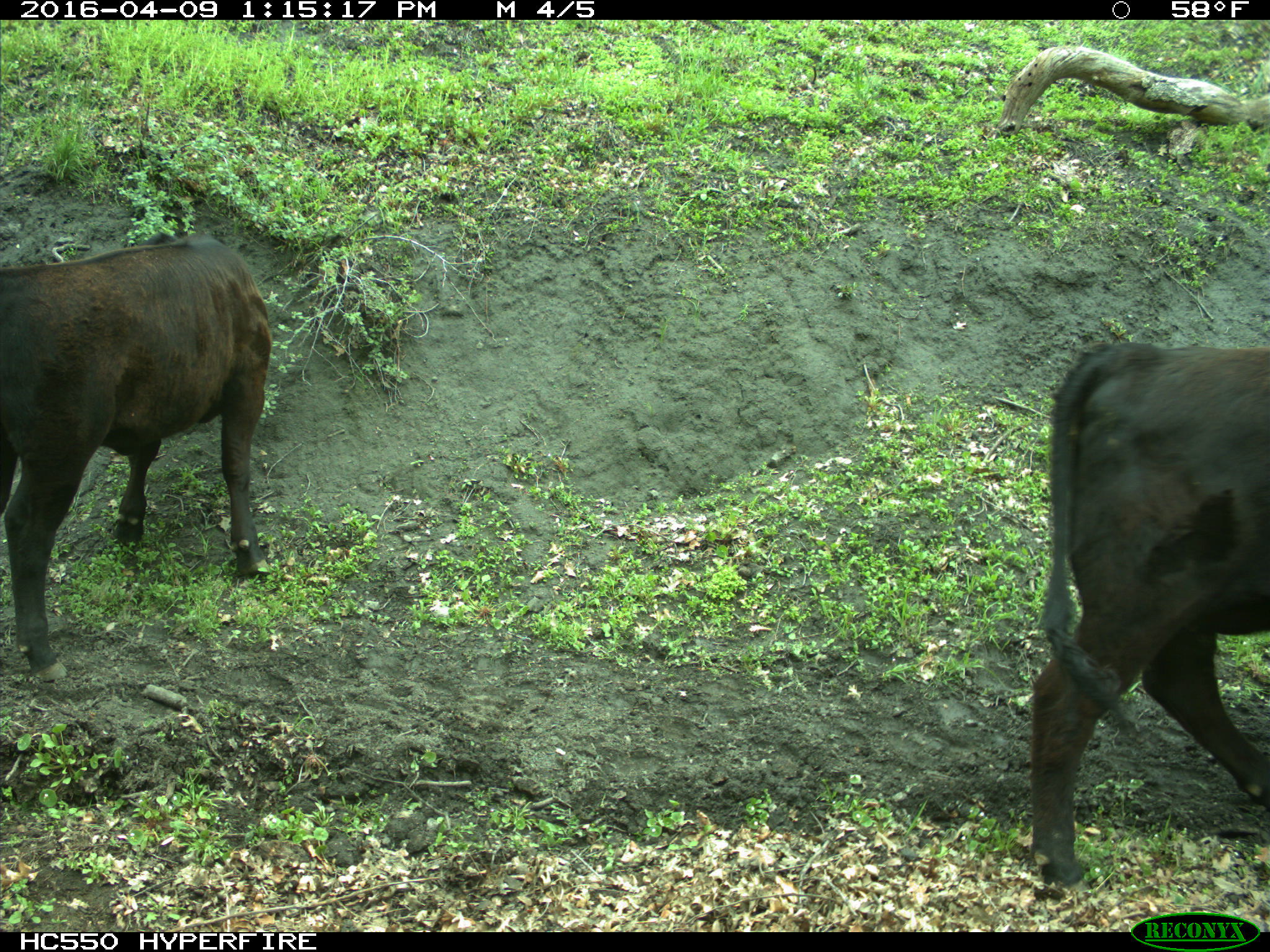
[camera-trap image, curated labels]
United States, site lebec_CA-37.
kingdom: Animalia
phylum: Chordata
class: Mammalia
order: Artiodactyla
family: Bovidae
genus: Bos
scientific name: Bos taurus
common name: domestic cow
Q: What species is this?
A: Bos taurus (domestic cow).